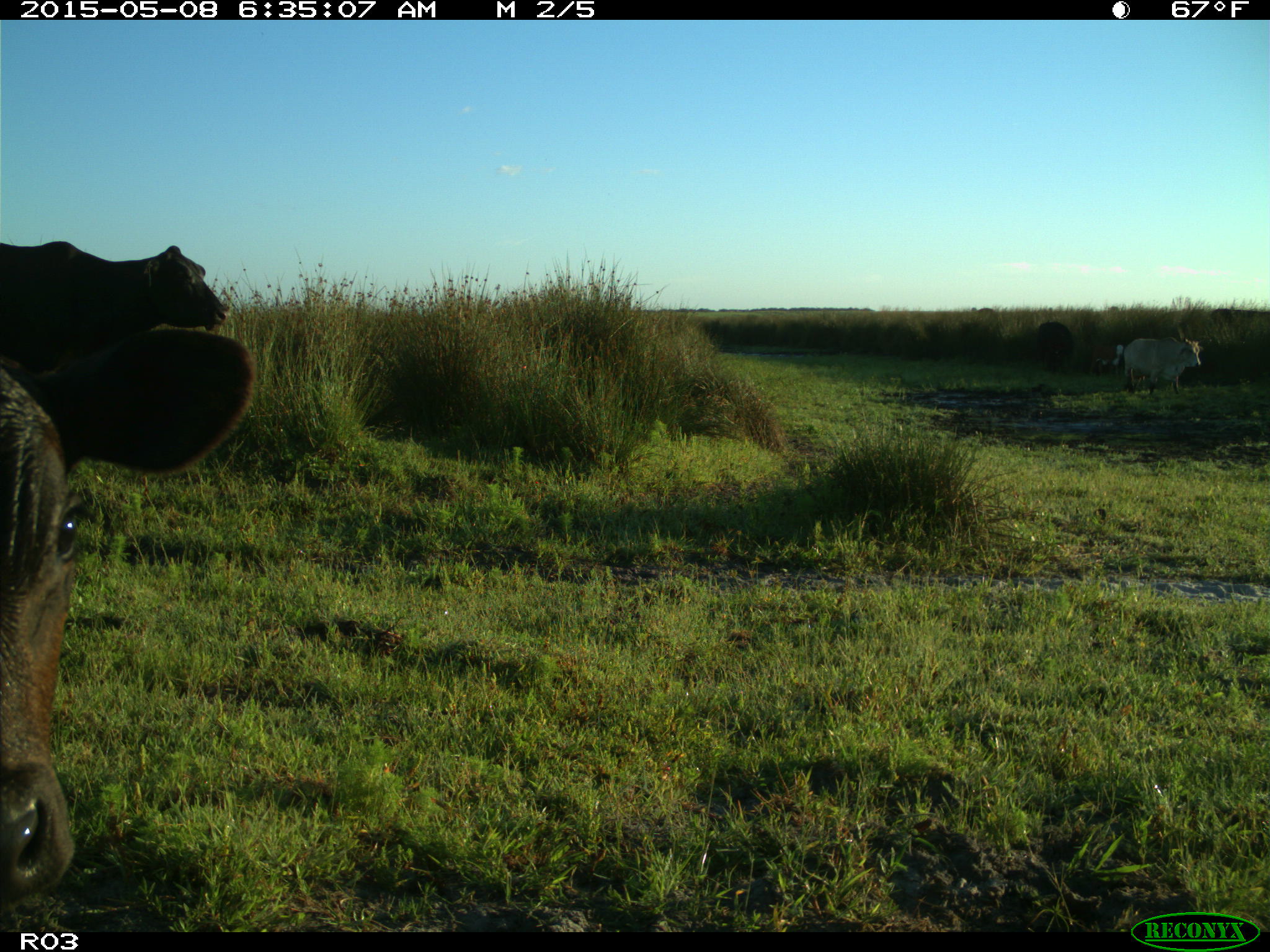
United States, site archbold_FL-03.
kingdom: Animalia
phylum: Chordata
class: Mammalia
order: Artiodactyla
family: Bovidae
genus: Bos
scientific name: Bos taurus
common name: domestic cow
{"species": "Bos taurus (domestic cow)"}